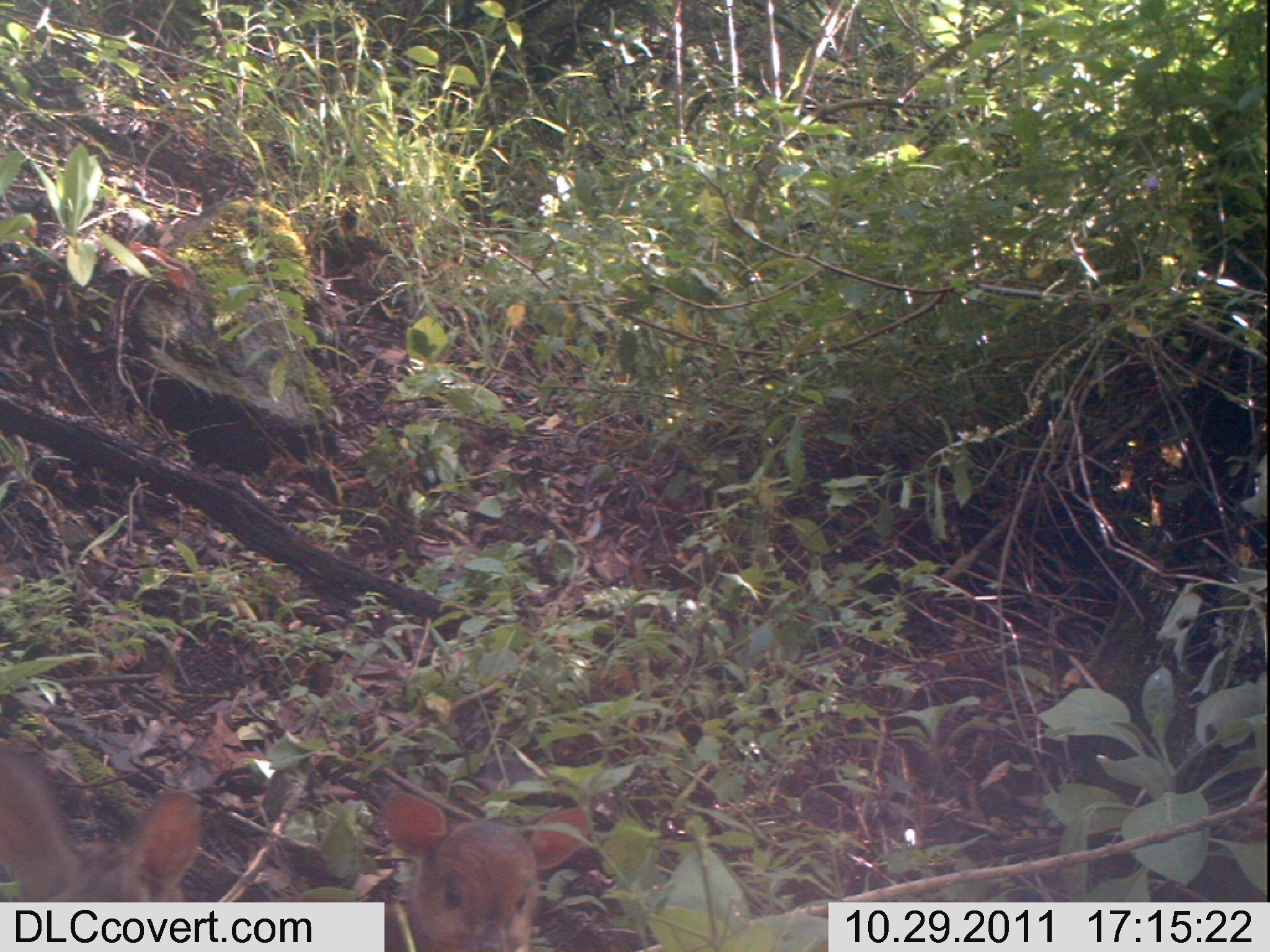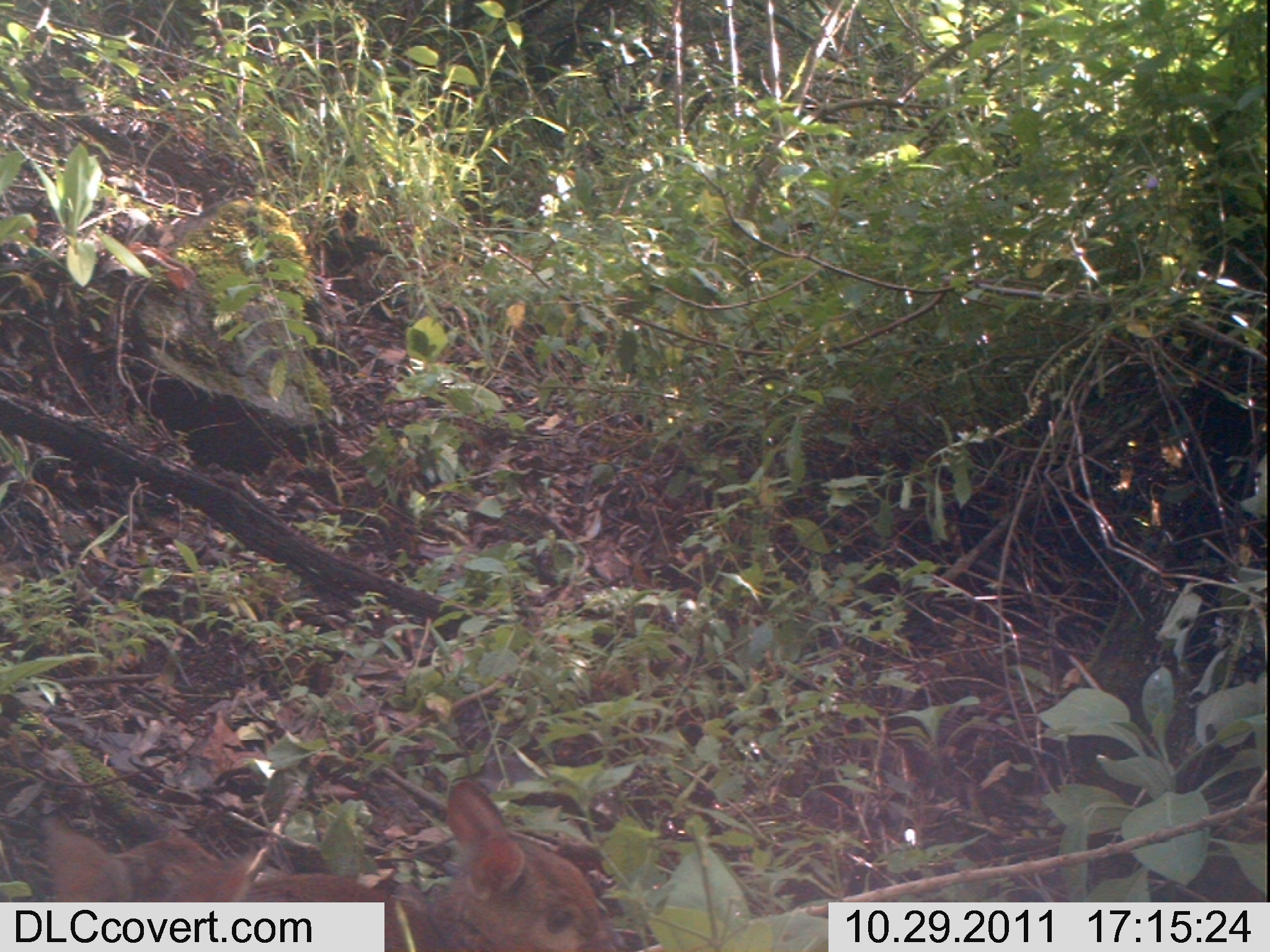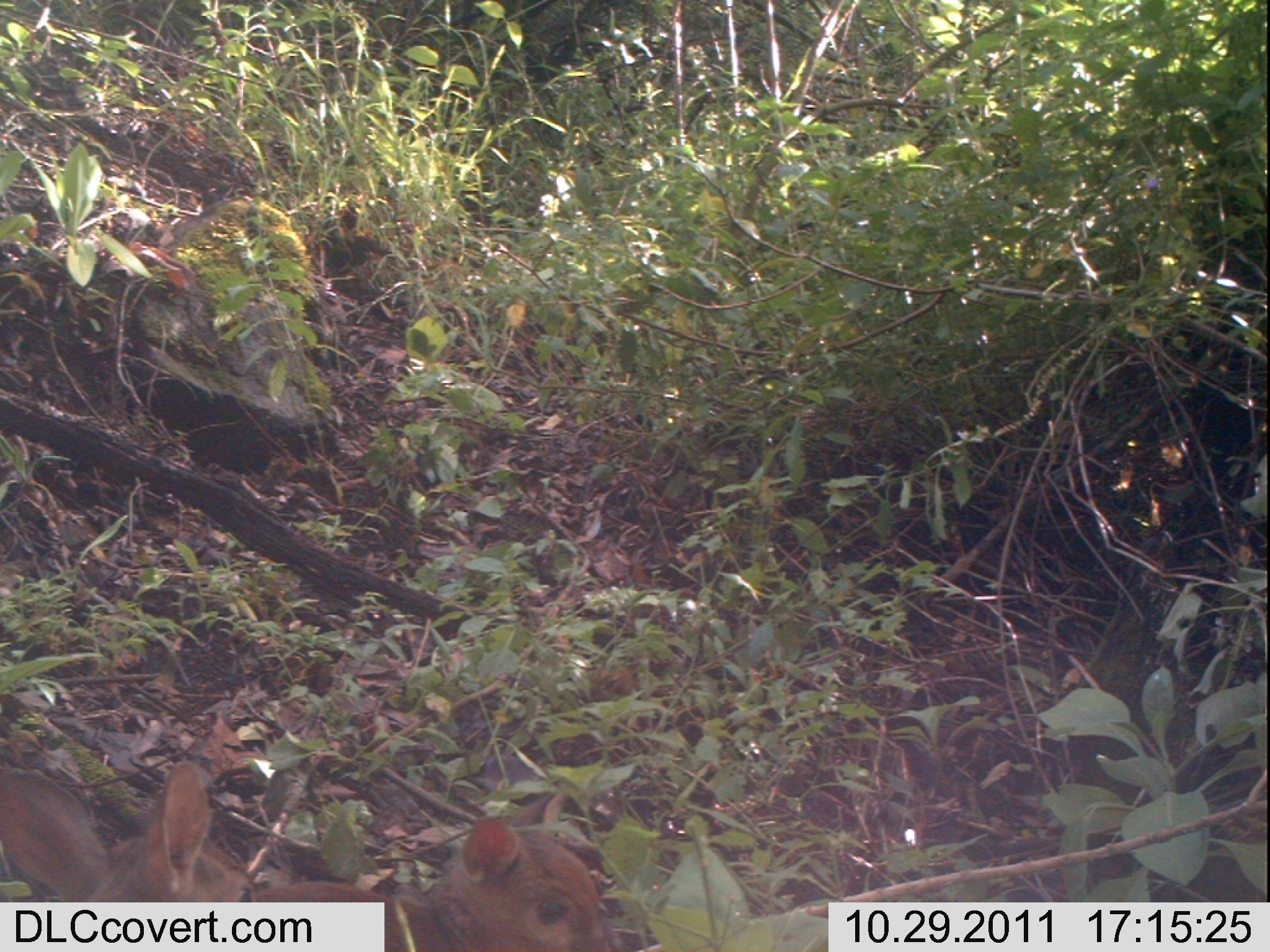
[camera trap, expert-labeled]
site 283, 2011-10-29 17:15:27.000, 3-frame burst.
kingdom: Animalia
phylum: Chordata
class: Mammalia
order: Artiodactyla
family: Bovidae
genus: Nesotragus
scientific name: Nesotragus moschatus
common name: suni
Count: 2.